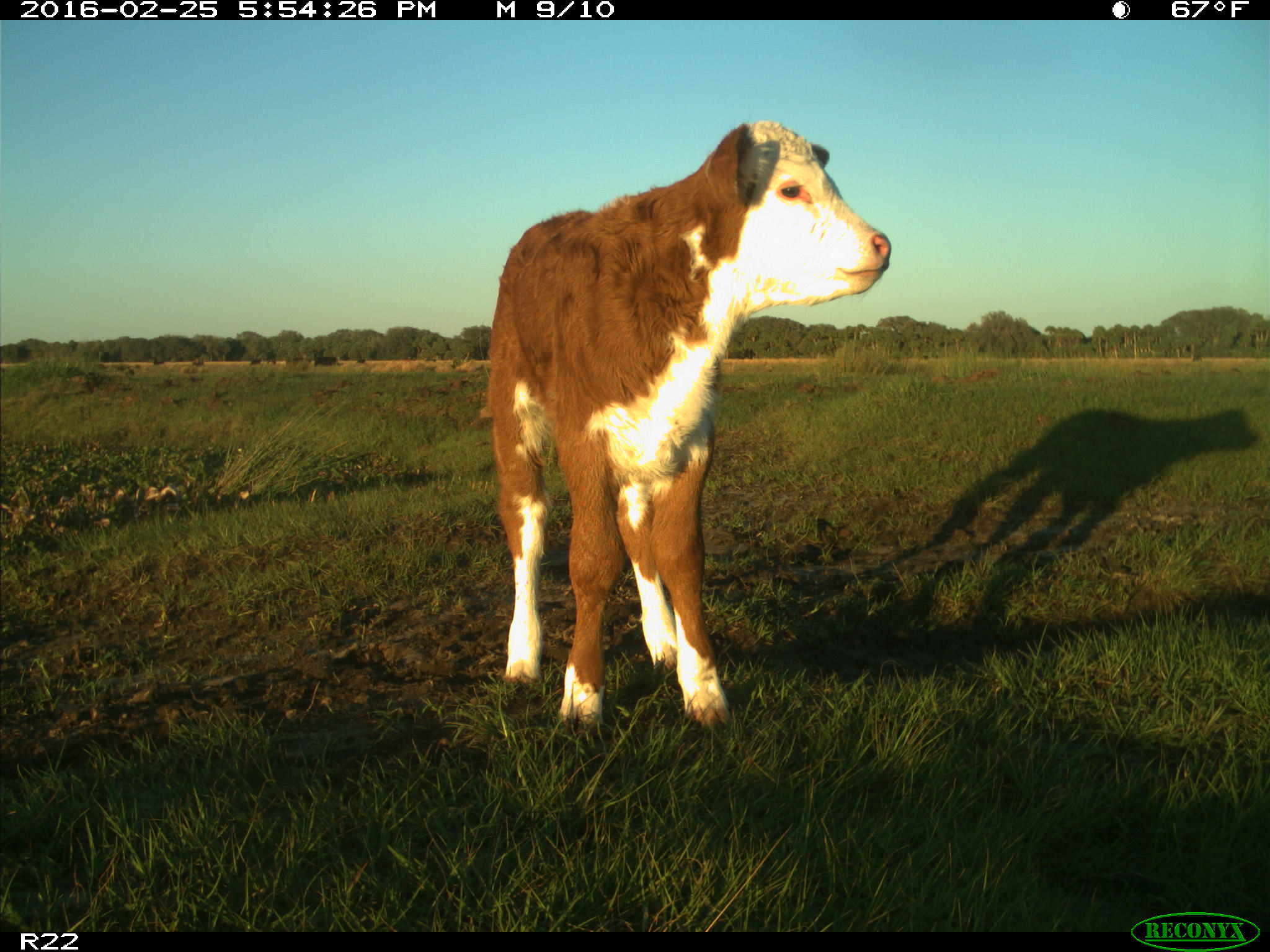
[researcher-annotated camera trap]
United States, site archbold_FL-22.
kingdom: Animalia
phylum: Chordata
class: Mammalia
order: Artiodactyla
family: Bovidae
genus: Bos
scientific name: Bos taurus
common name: domestic cow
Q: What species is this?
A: Bos taurus (domestic cow).